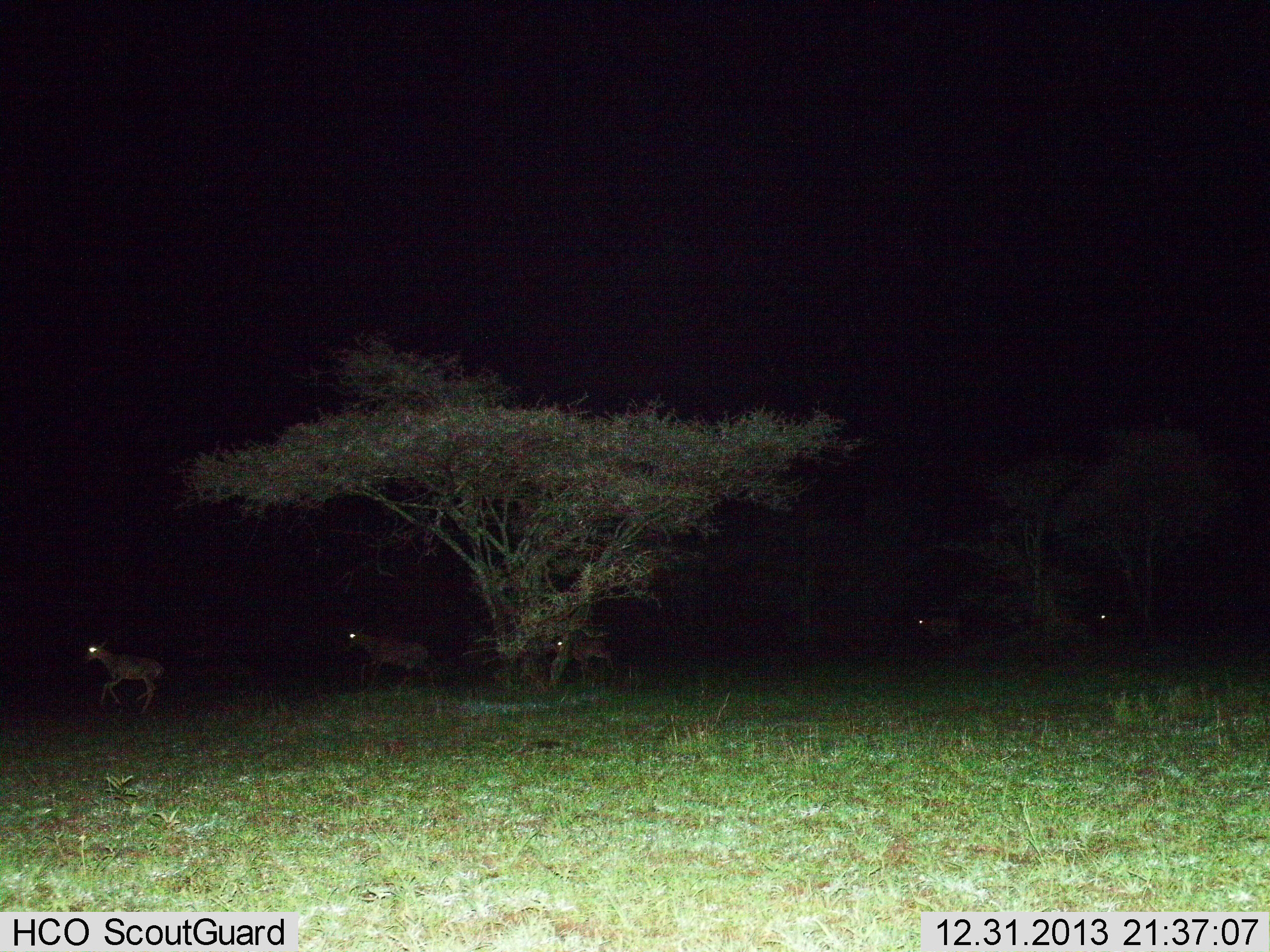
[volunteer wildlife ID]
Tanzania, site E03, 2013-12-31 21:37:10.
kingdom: Animalia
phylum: Chordata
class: Mammalia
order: Artiodactyla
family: Bovidae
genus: Madoqua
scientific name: Madoqua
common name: dikdik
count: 5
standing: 0%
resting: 0%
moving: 100%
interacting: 0%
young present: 0%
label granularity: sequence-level